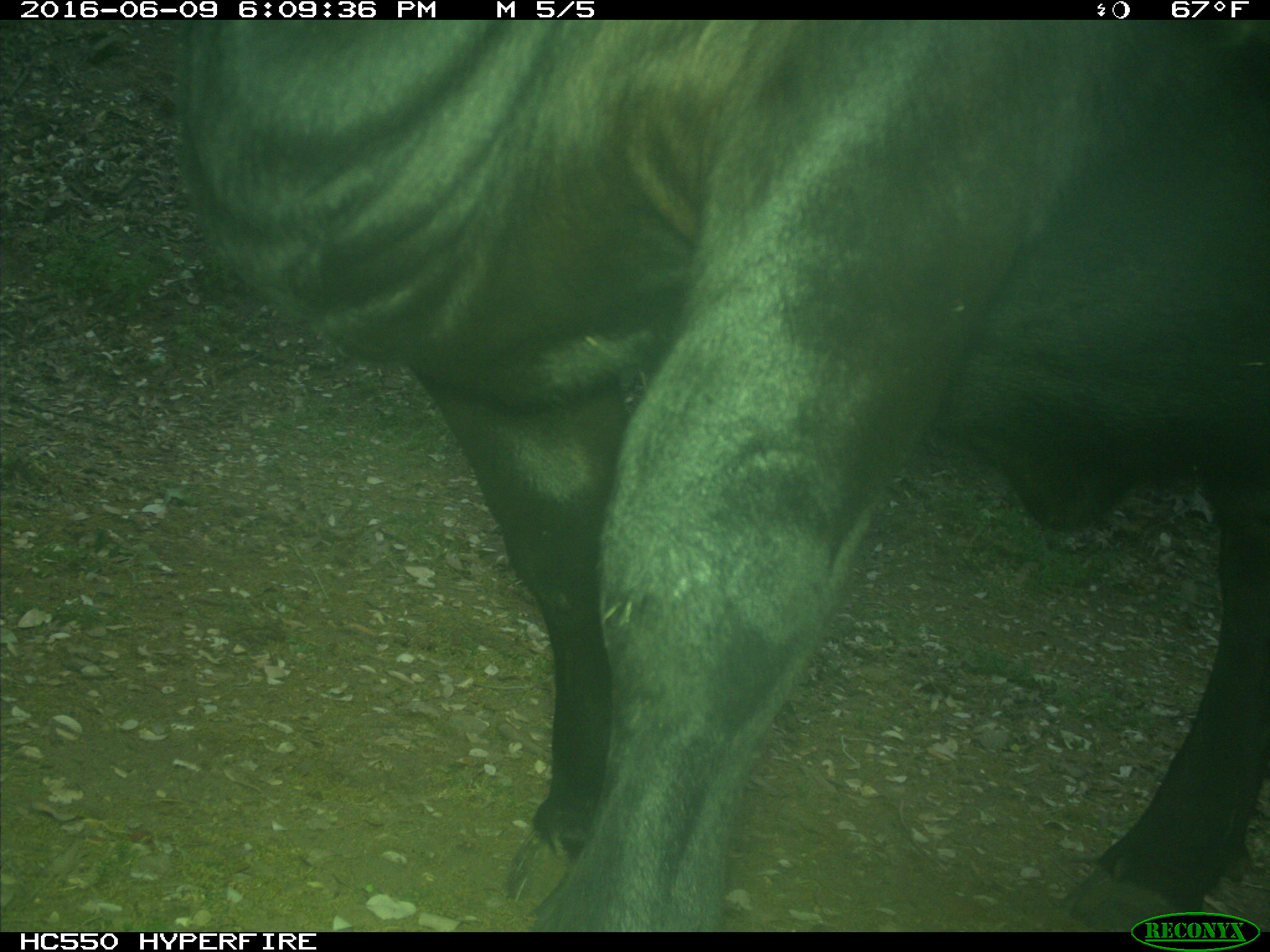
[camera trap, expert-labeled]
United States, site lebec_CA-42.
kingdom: Animalia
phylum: Chordata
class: Mammalia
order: Artiodactyla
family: Bovidae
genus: Bos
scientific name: Bos taurus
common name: domestic cow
Bos taurus (domestic cow).